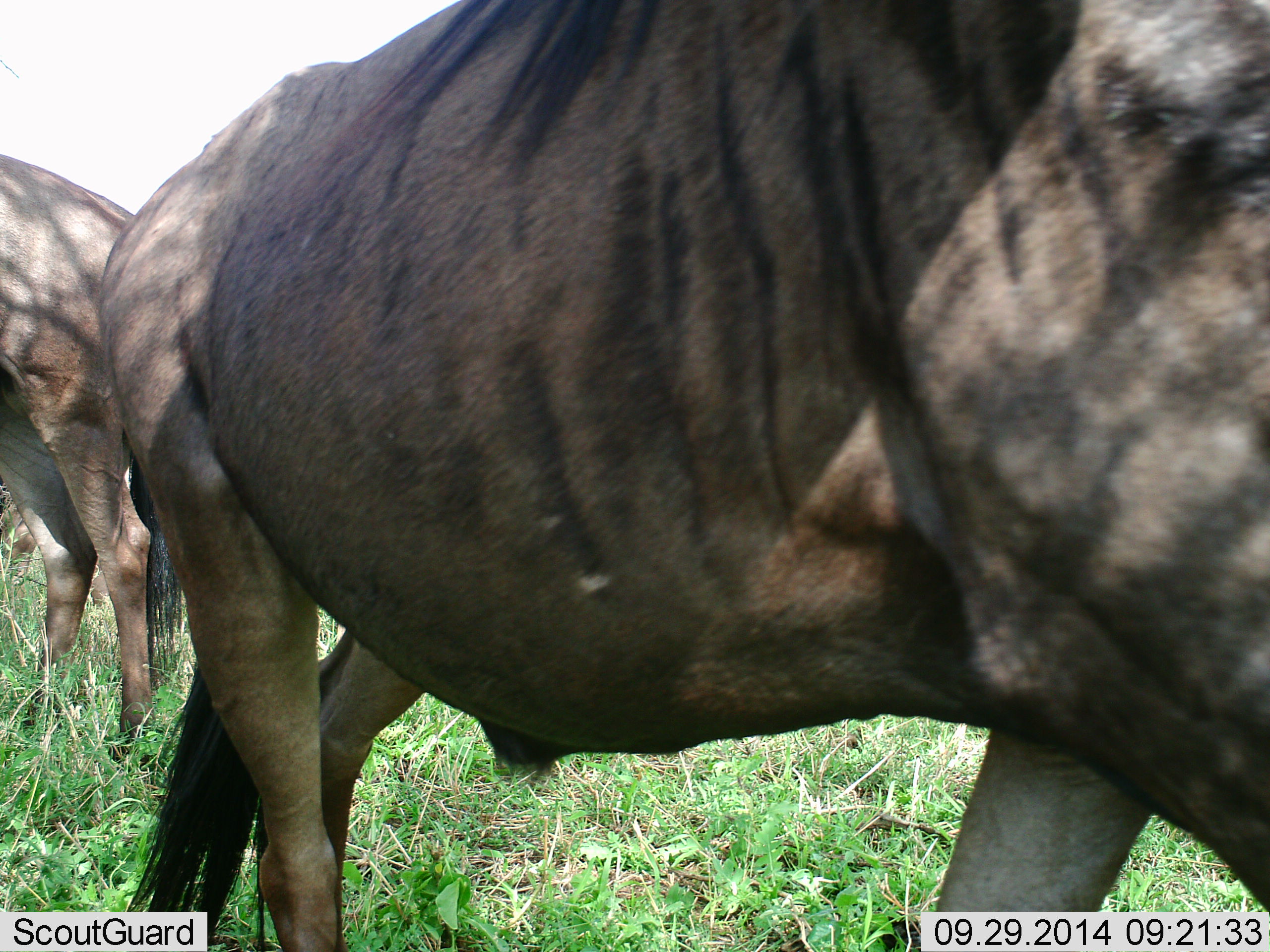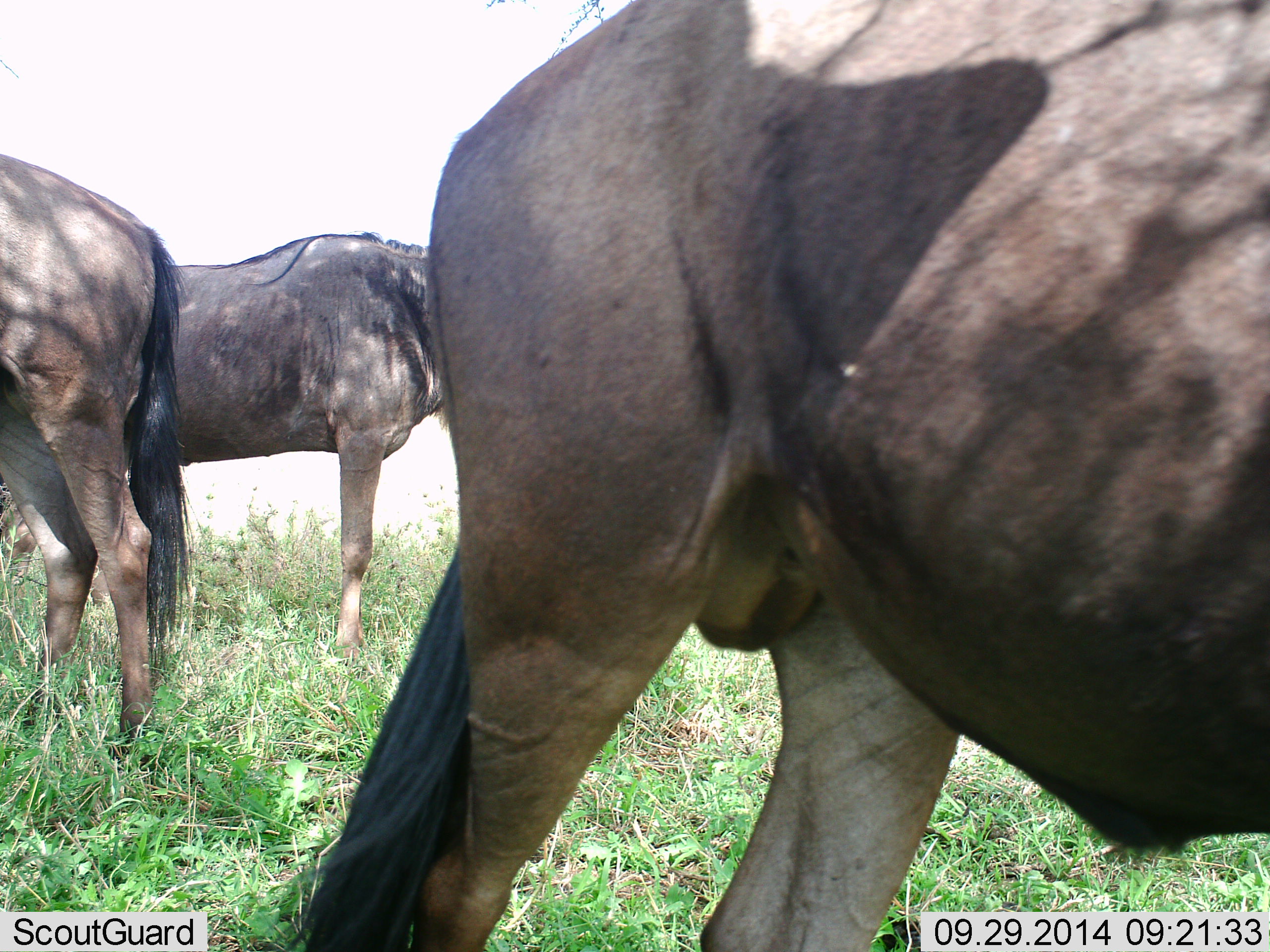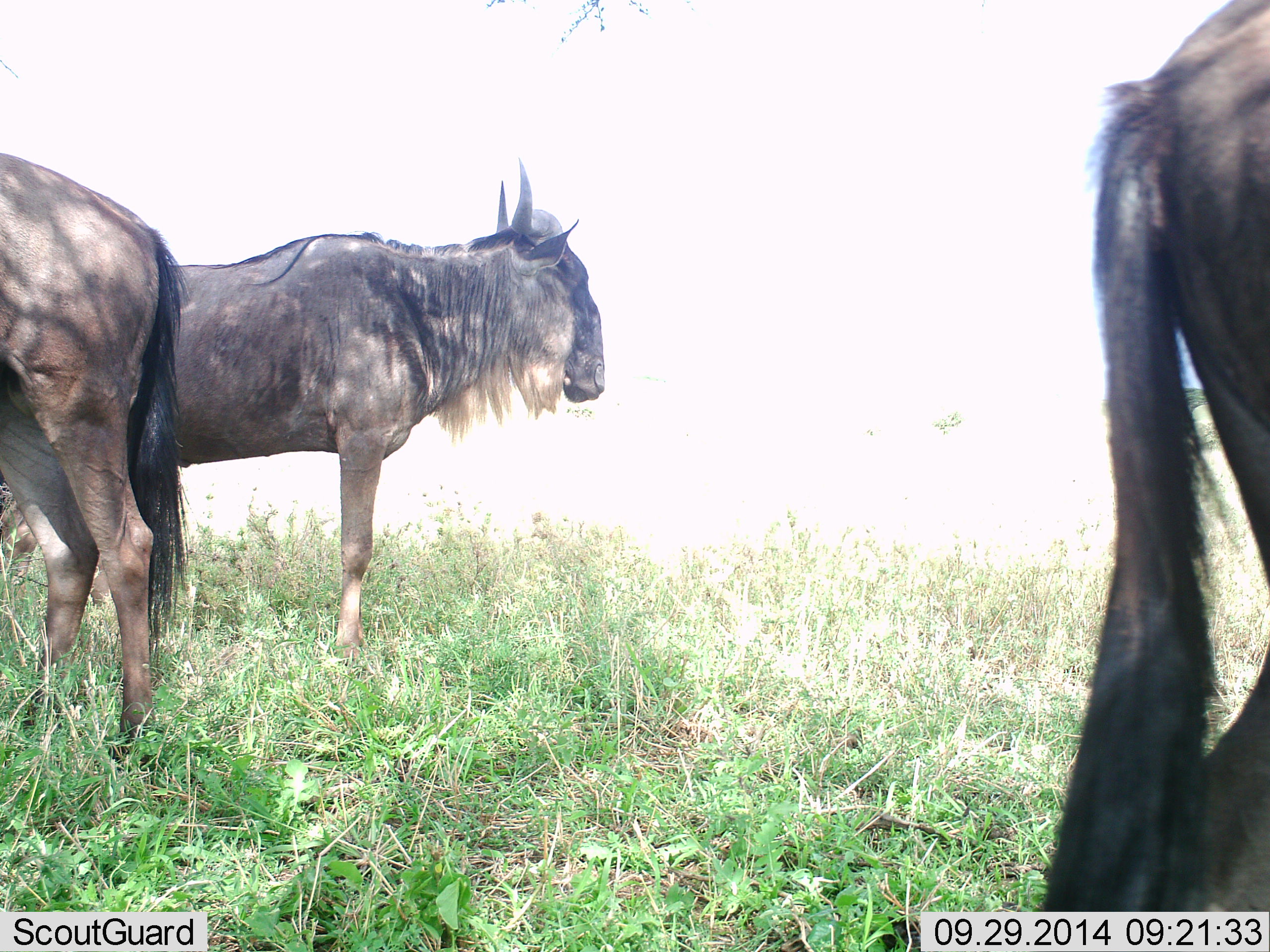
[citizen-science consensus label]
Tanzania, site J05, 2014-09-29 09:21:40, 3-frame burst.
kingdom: Animalia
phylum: Chordata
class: Mammalia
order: Artiodactyla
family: Bovidae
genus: Connochaetes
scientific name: Connochaetes taurinus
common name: blue wildebeest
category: wildebeest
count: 3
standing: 100%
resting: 0%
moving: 60%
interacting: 0%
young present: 0%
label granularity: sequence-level